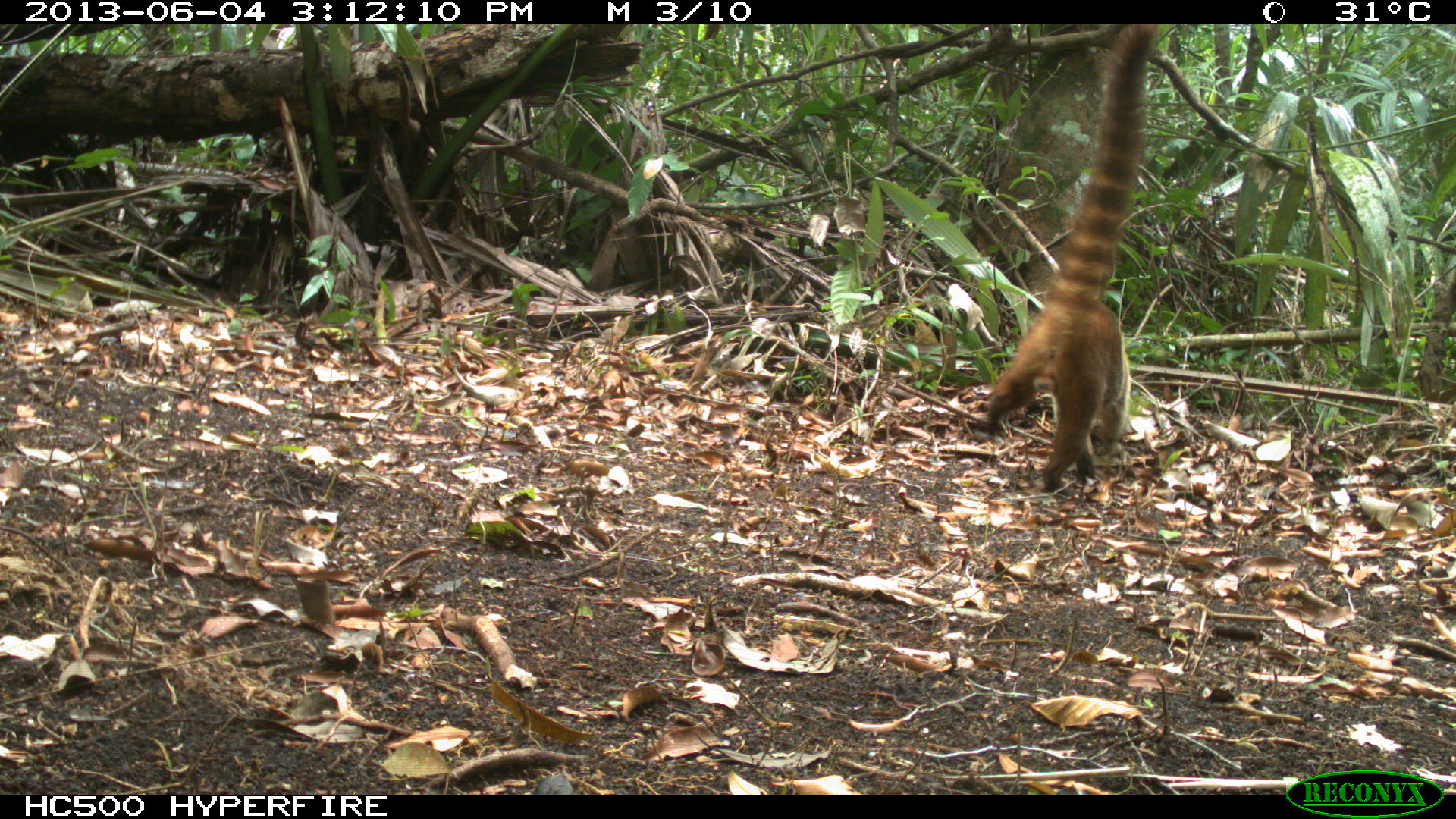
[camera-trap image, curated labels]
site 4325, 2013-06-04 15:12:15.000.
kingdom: Animalia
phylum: Chordata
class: Mammalia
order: Carnivora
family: Procyonidae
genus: Nasua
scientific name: Nasua narica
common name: white-nosed coati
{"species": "Nasua narica (white-nosed coati)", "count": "1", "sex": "male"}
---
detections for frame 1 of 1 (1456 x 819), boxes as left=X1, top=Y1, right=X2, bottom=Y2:
nasua narica: left=984, top=24, right=1157, bottom=503